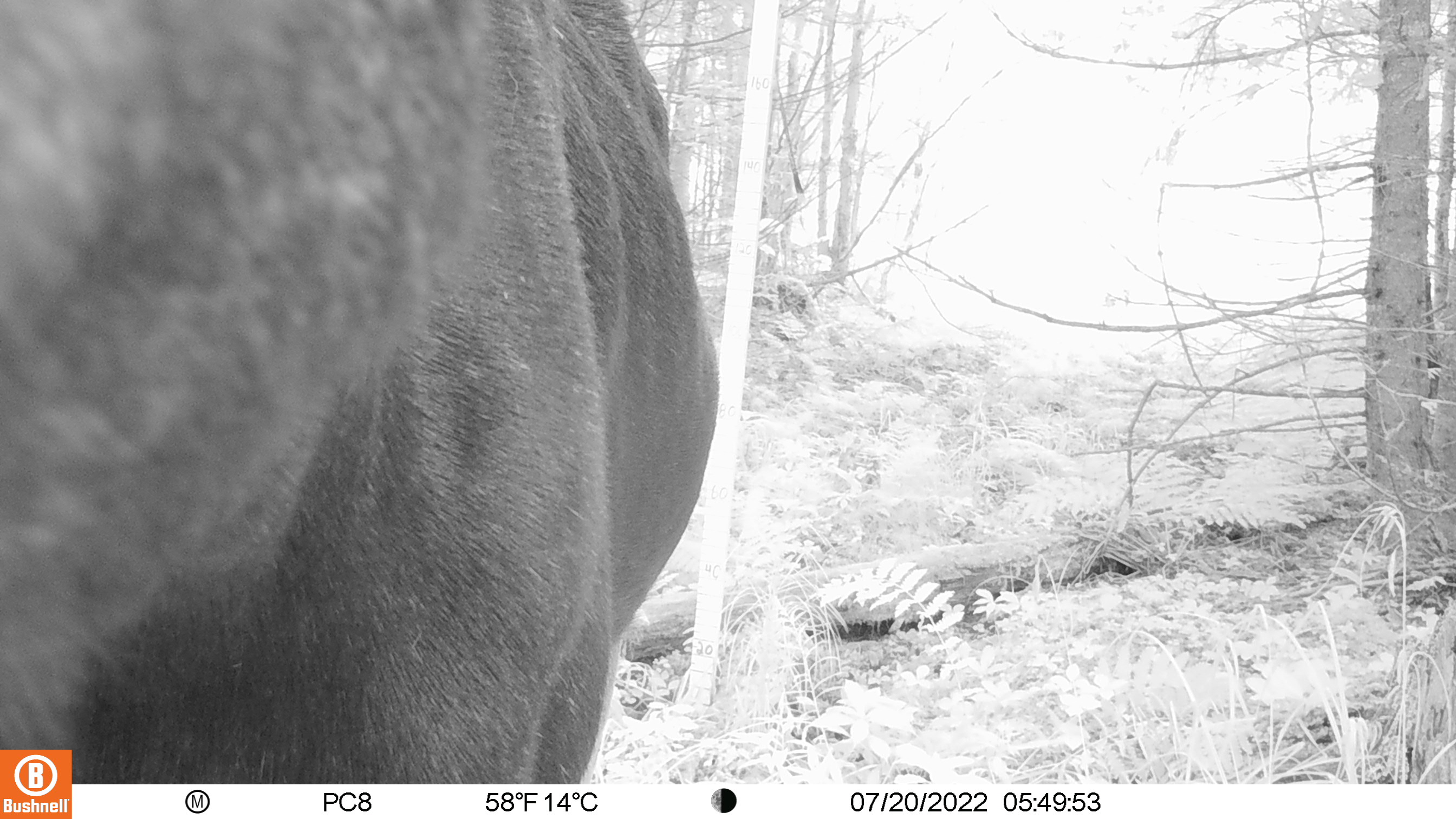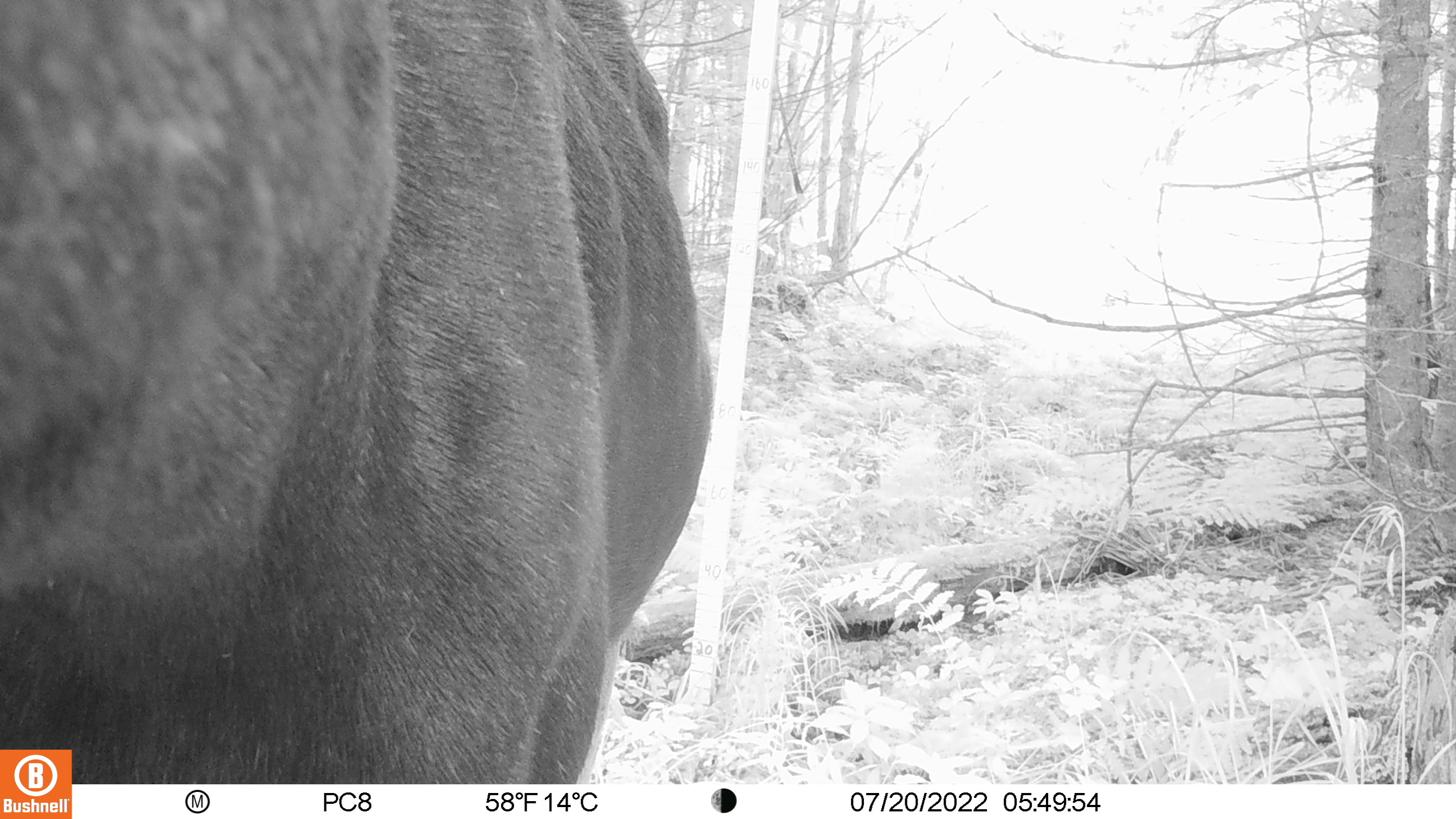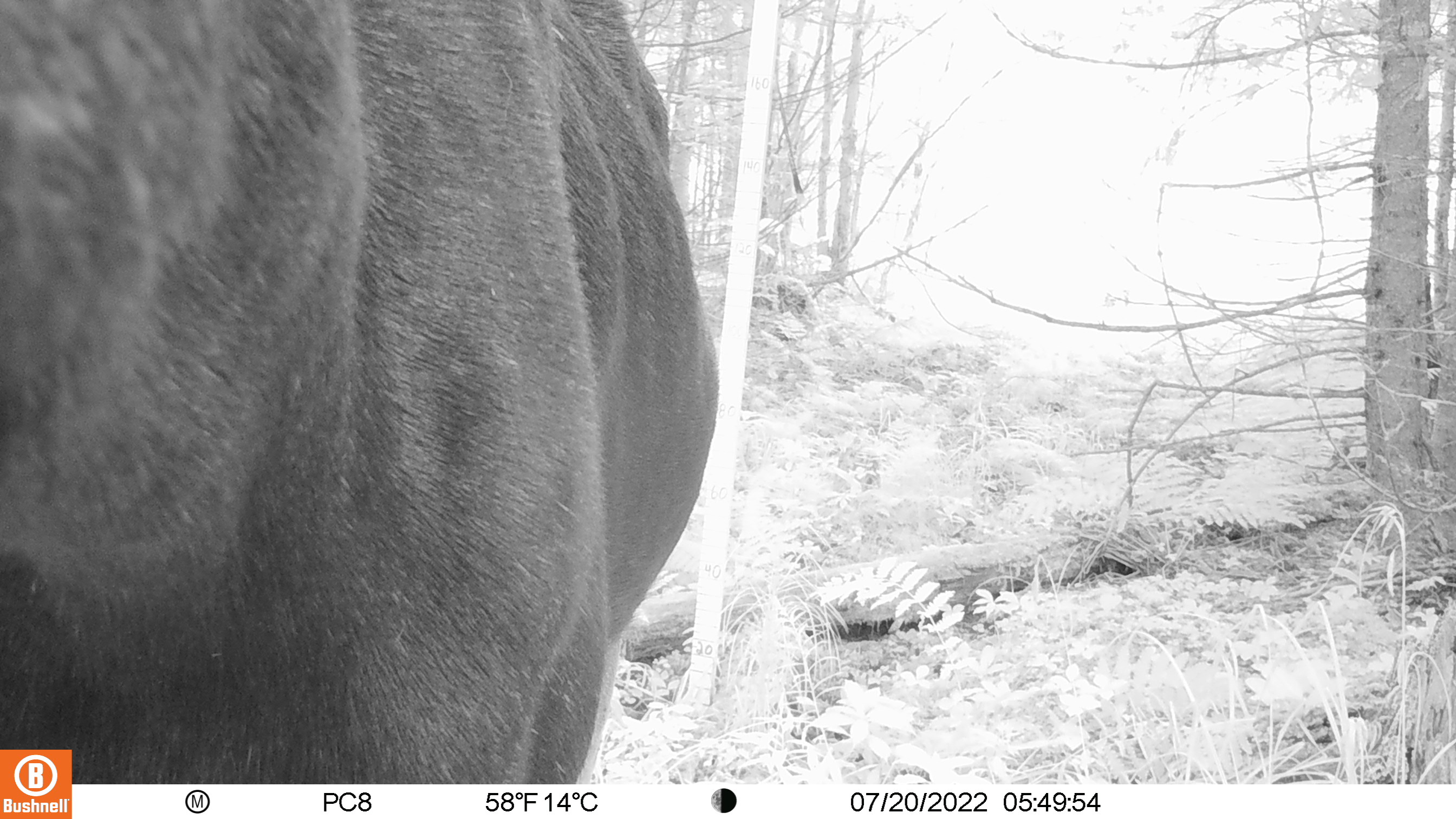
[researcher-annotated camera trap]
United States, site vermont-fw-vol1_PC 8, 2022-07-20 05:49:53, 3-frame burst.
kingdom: Animalia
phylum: Chordata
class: Mammalia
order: Artiodactyla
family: Cervidae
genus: Alces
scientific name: Alces alces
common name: moose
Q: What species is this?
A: Moose (Alces alces).